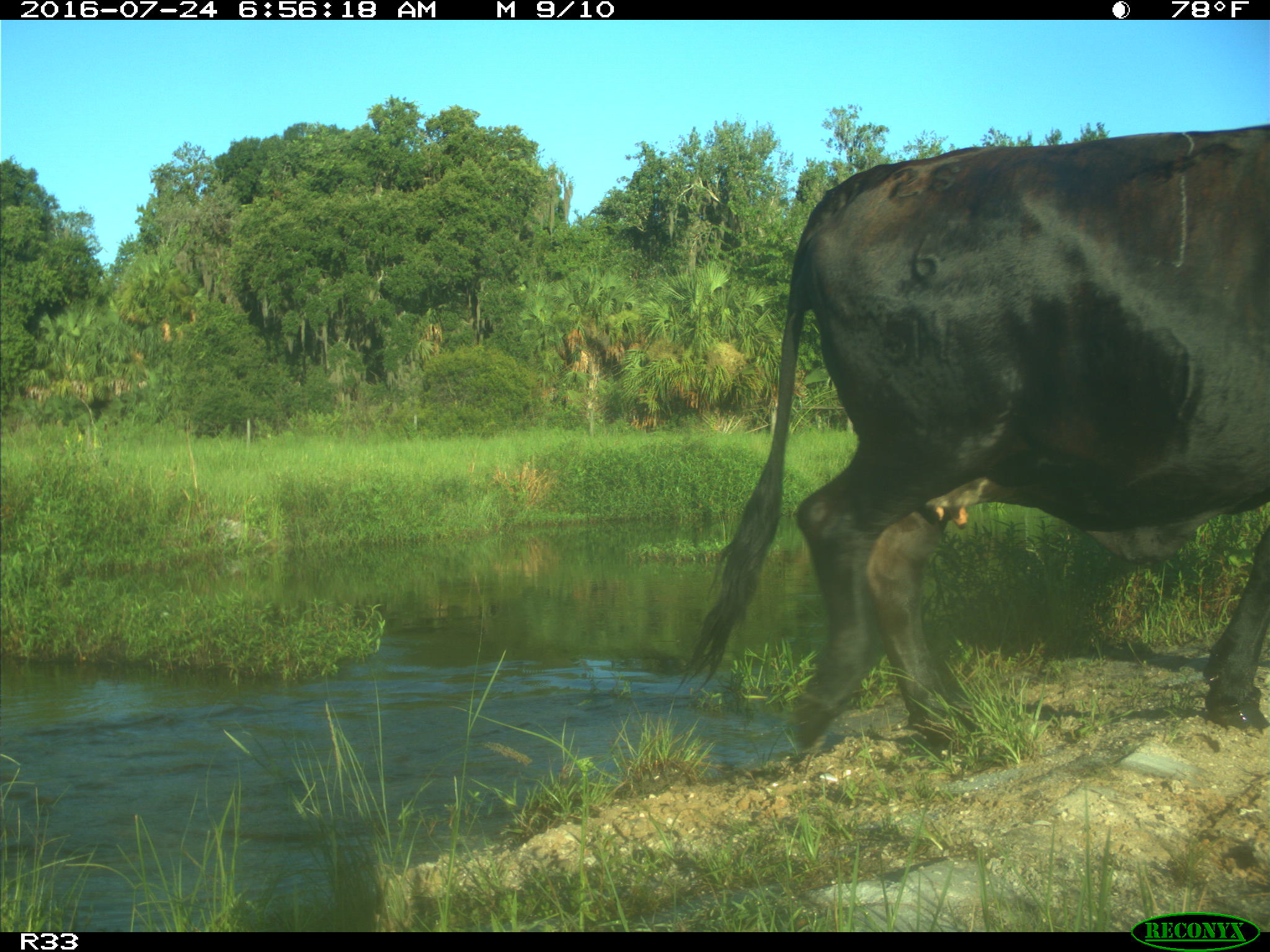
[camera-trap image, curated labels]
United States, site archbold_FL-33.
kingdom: Animalia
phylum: Chordata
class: Mammalia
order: Artiodactyla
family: Bovidae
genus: Bos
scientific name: Bos taurus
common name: domestic cow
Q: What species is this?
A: Bos taurus (domestic cow).